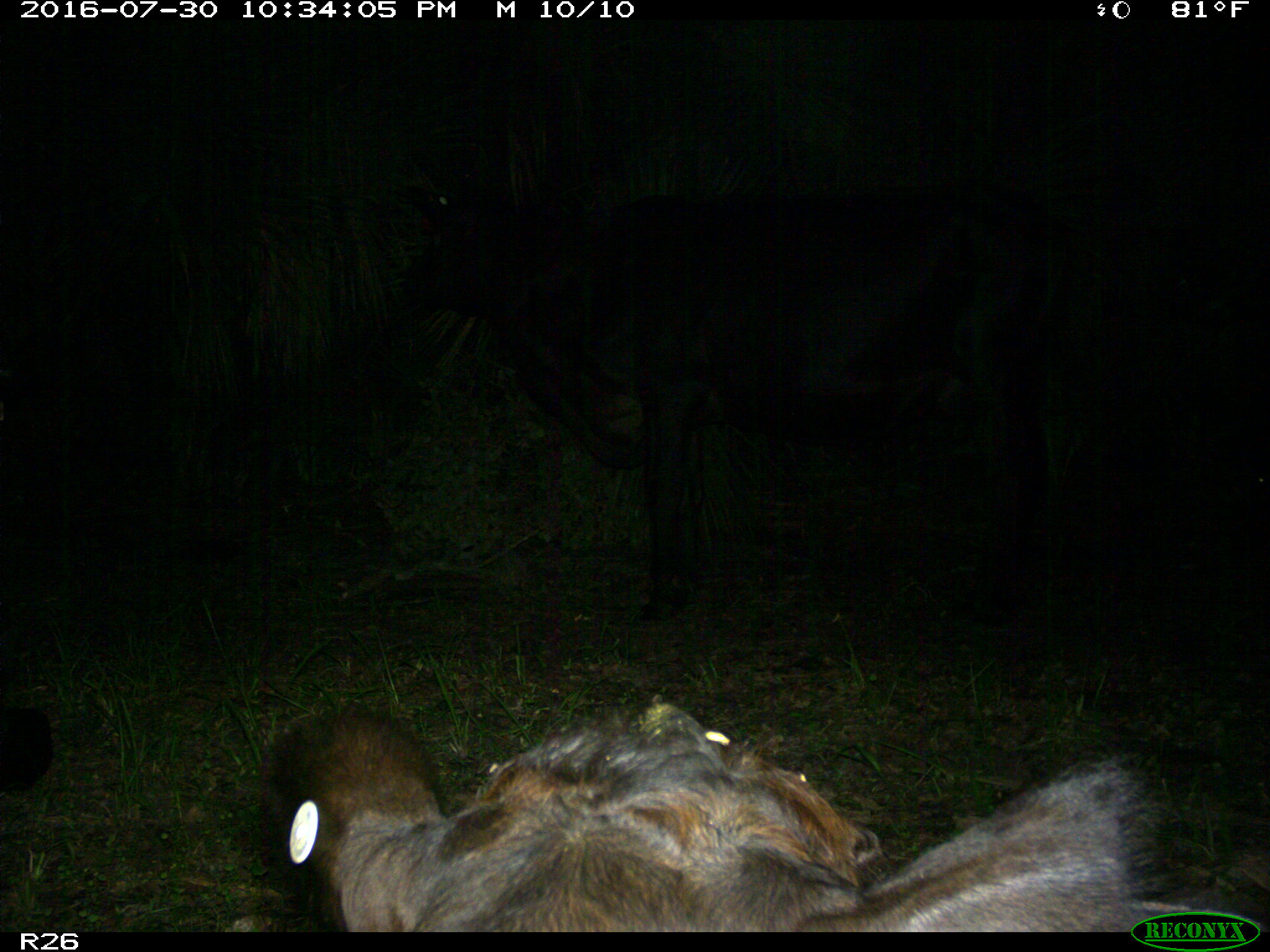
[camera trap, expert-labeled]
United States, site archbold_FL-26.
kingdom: Animalia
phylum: Chordata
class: Mammalia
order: Artiodactyla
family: Bovidae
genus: Bos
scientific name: Bos taurus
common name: domestic cow